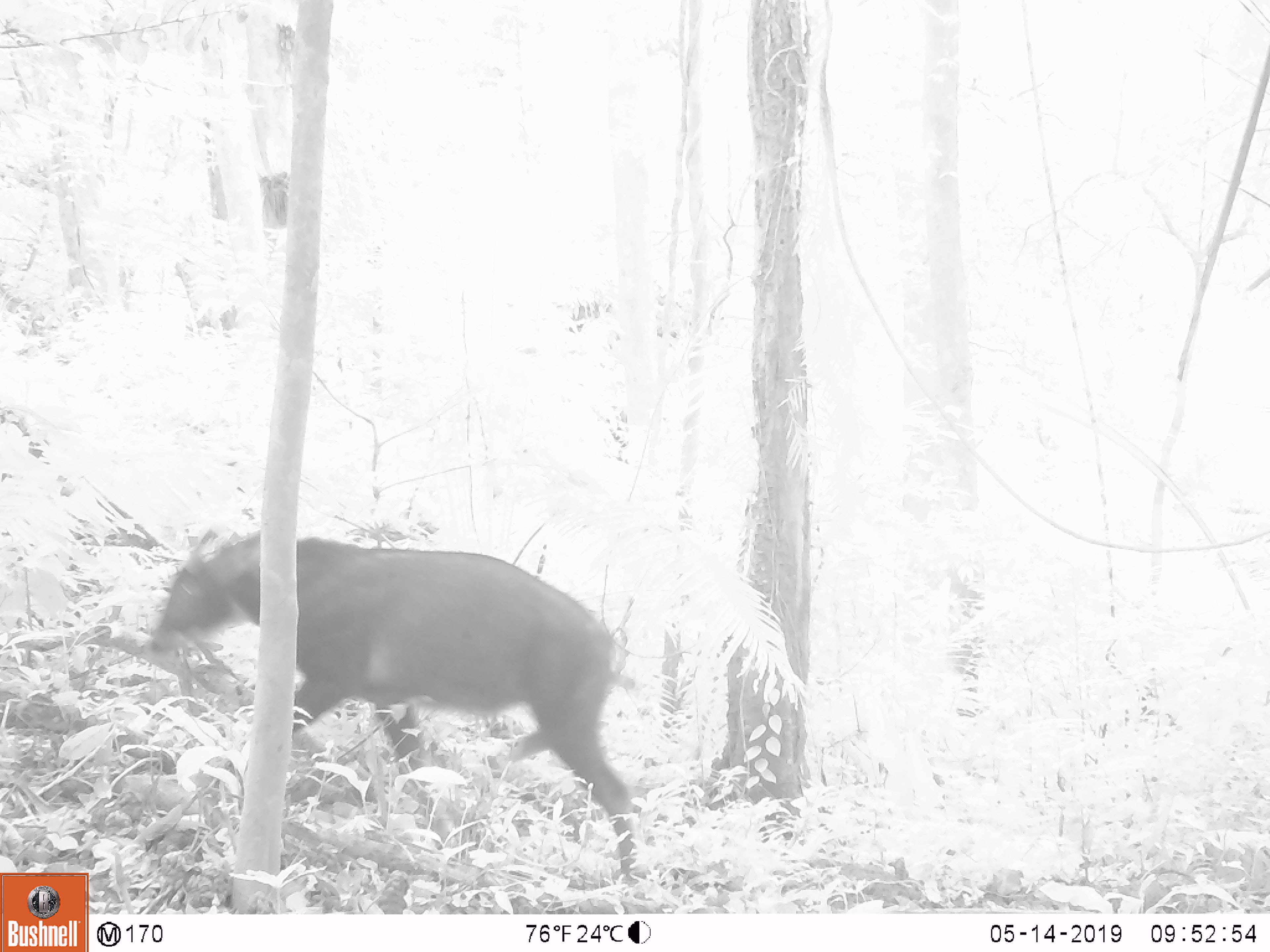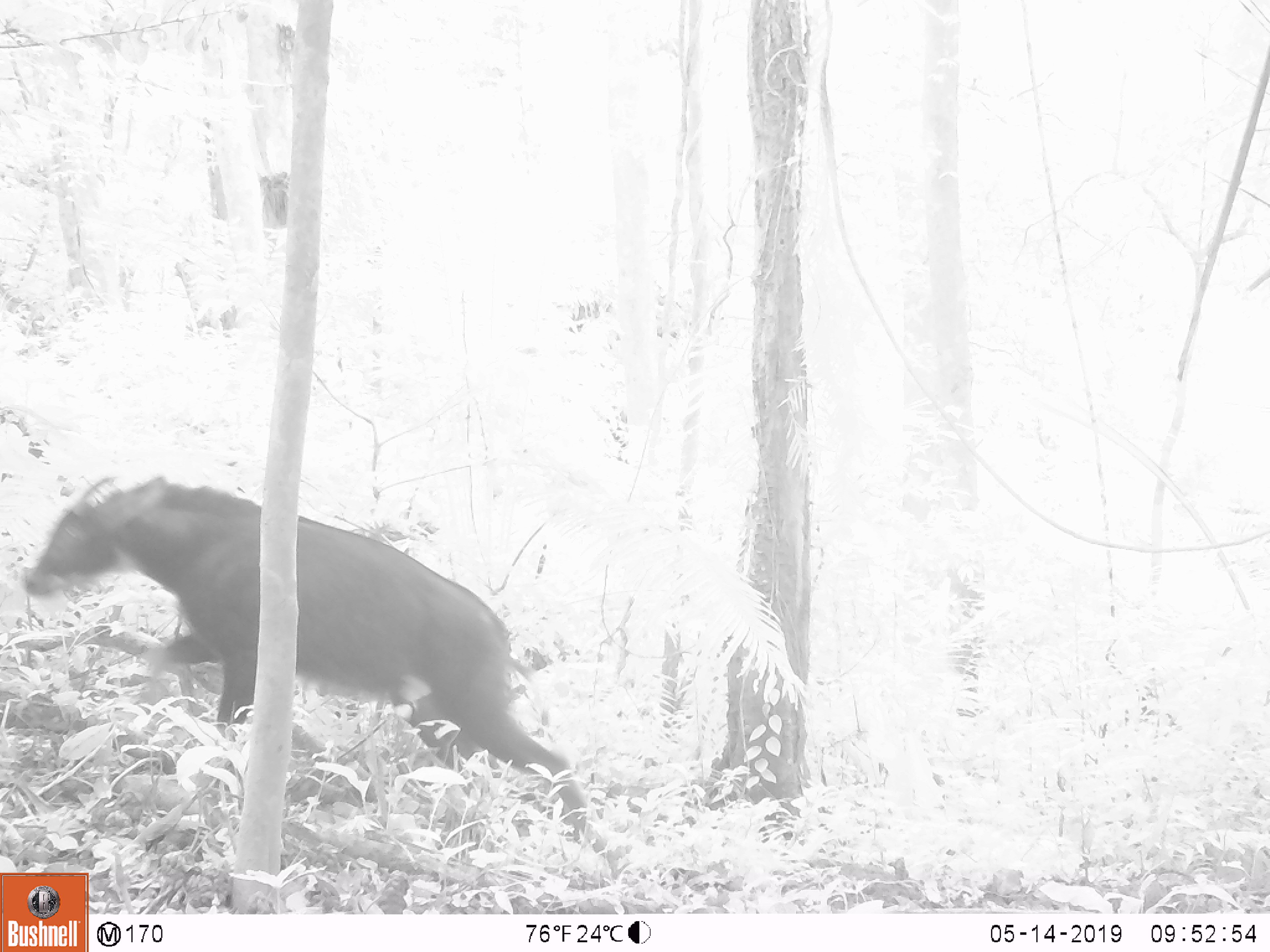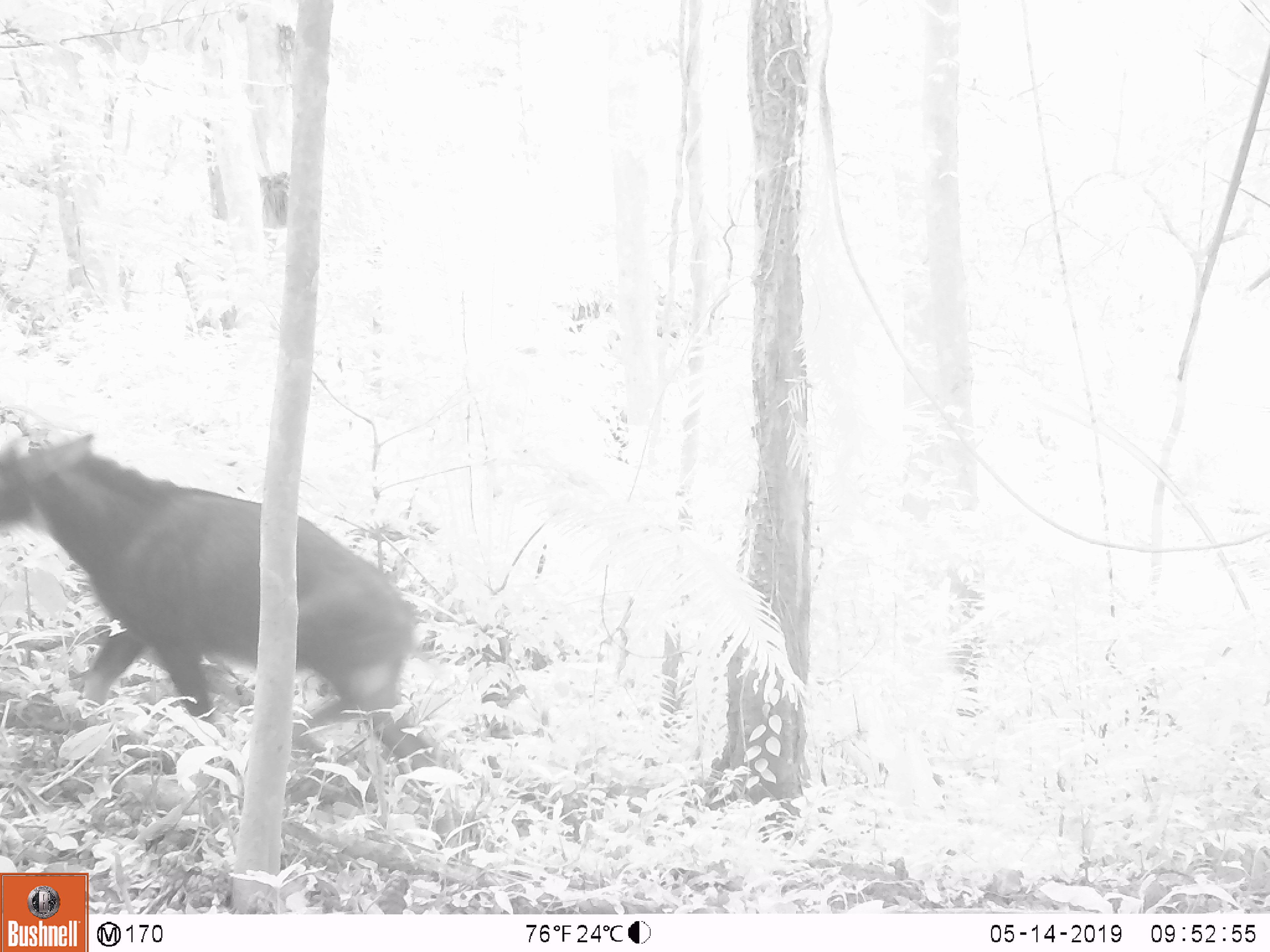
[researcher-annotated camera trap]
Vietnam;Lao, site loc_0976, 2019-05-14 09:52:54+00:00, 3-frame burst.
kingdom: Animalia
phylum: Chordata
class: Mammalia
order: Artiodactyla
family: Bovidae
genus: Capricornis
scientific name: Capricornis sumatraensis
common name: chinese serow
Chinese serow (Capricornis sumatraensis). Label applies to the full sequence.